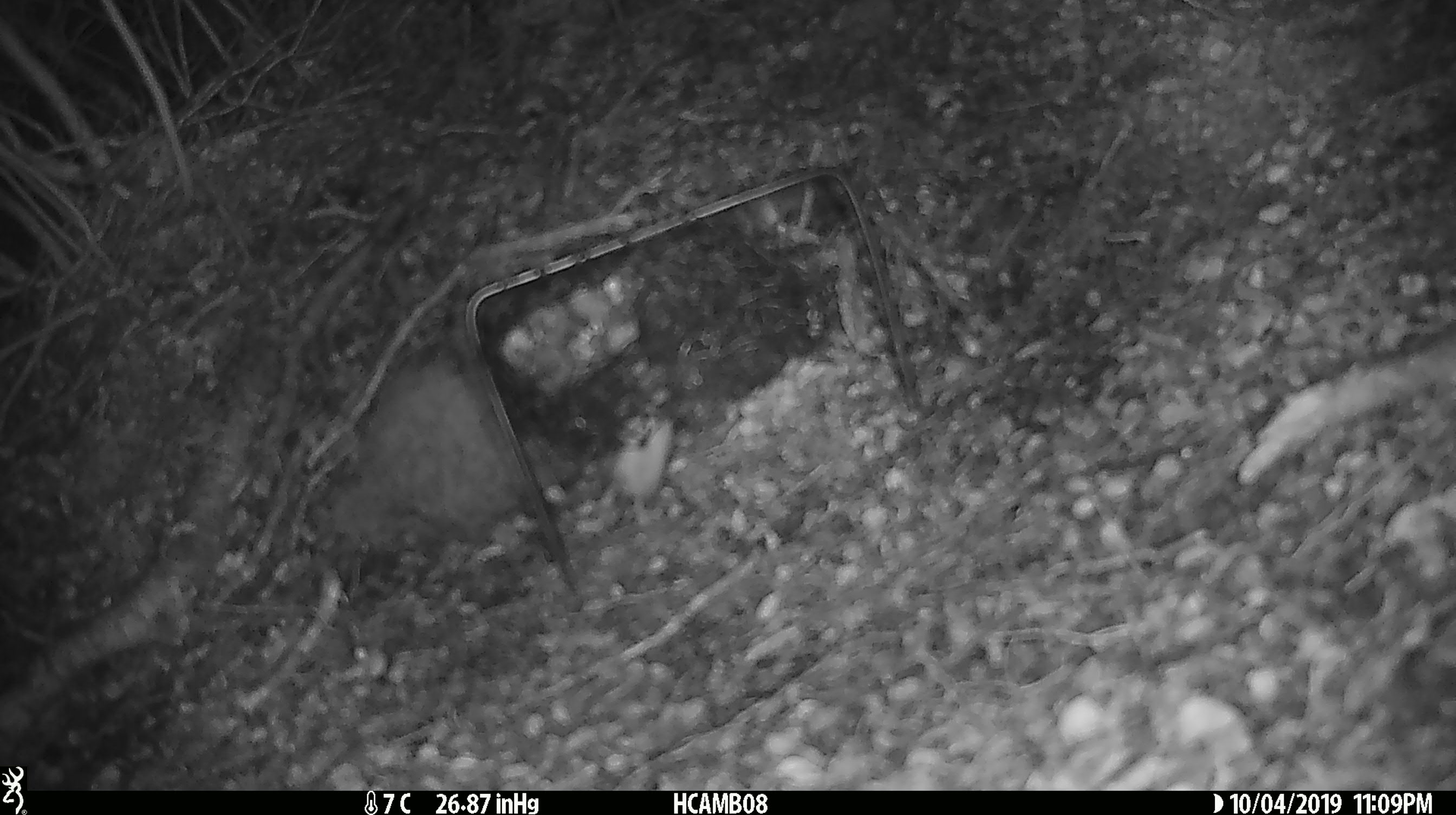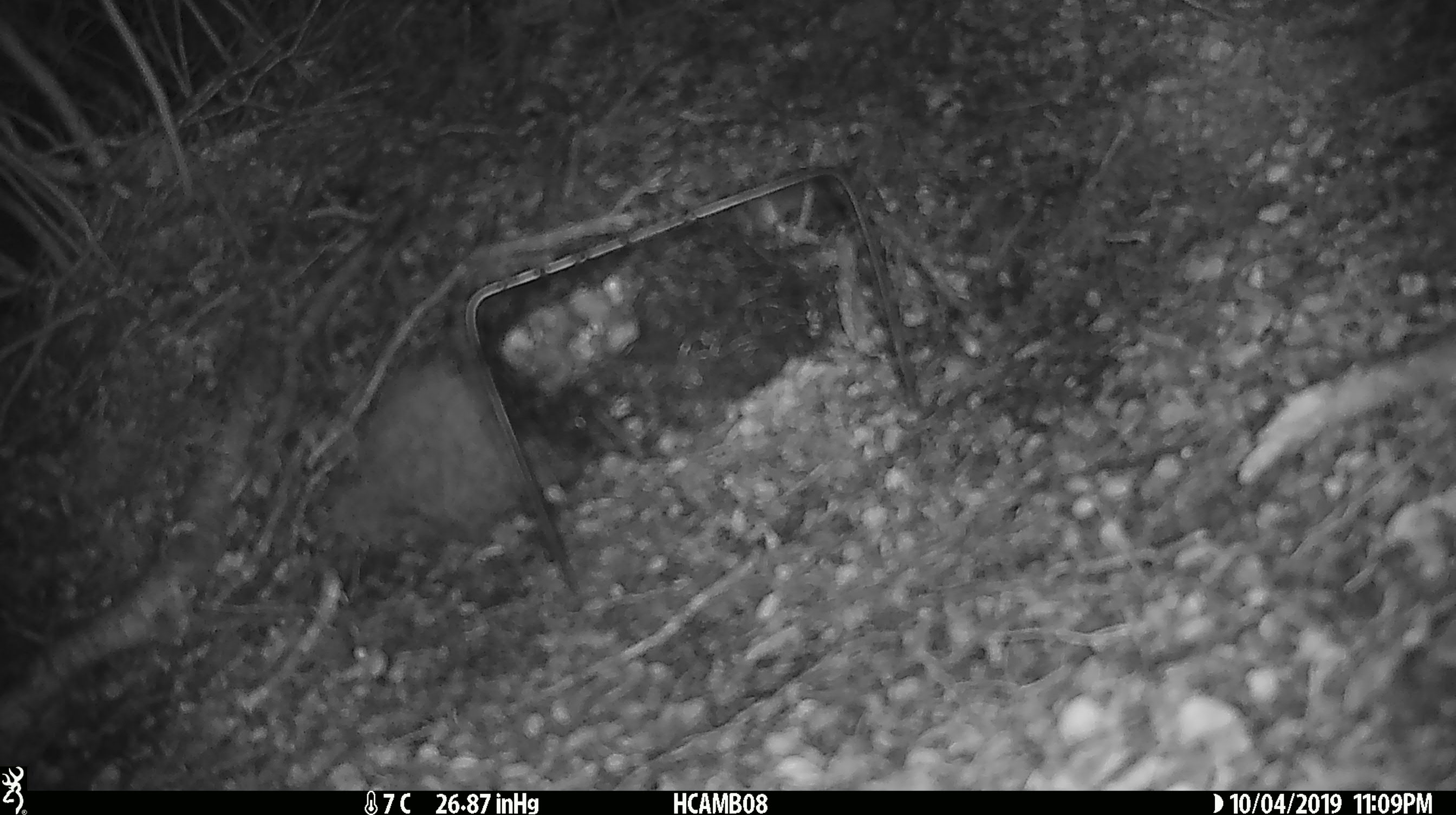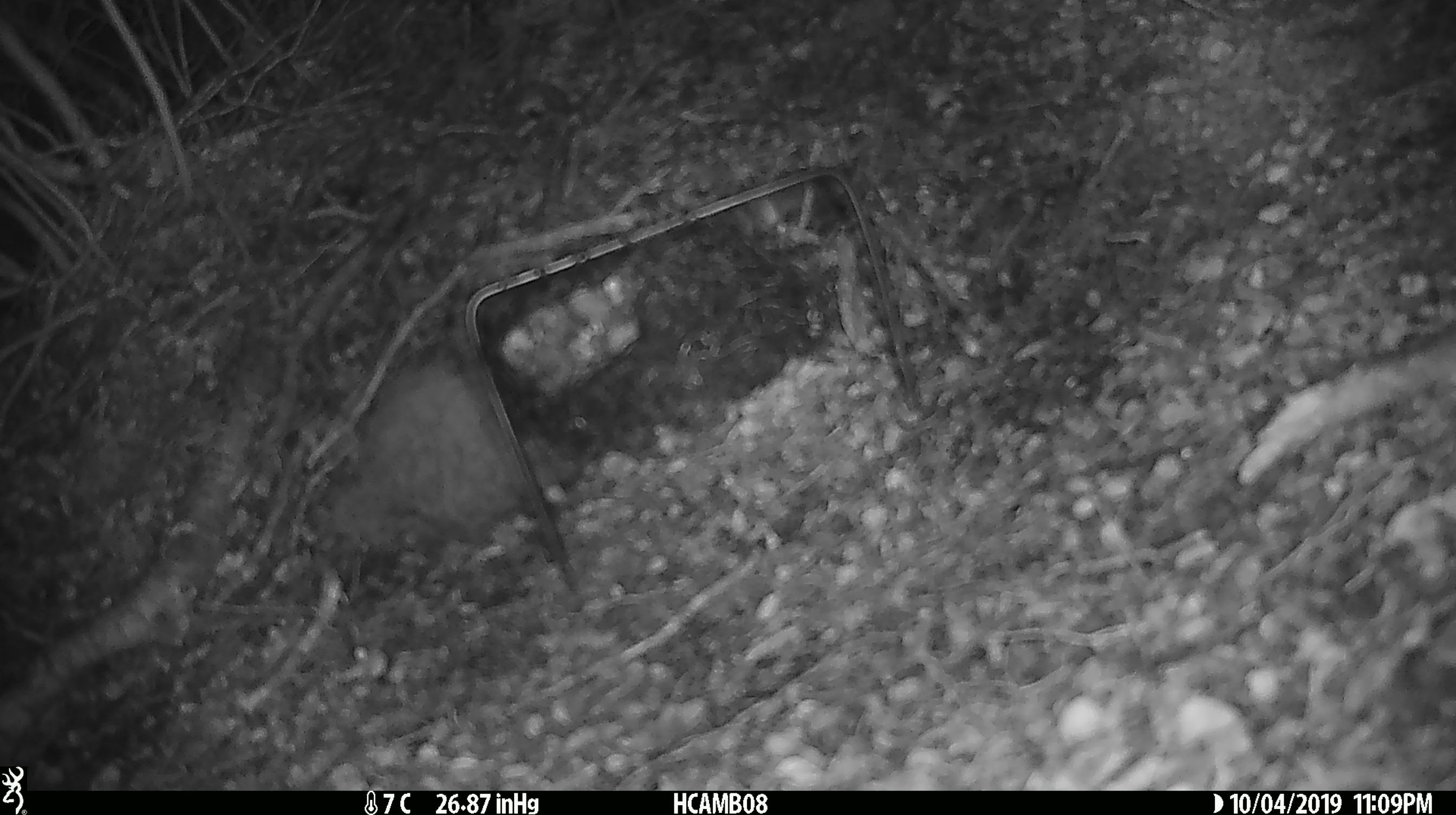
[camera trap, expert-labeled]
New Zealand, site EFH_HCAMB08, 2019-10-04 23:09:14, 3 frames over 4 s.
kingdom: Animalia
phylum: Chordata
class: Mammalia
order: Rodentia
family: Muridae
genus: Mus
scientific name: Mus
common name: mouse